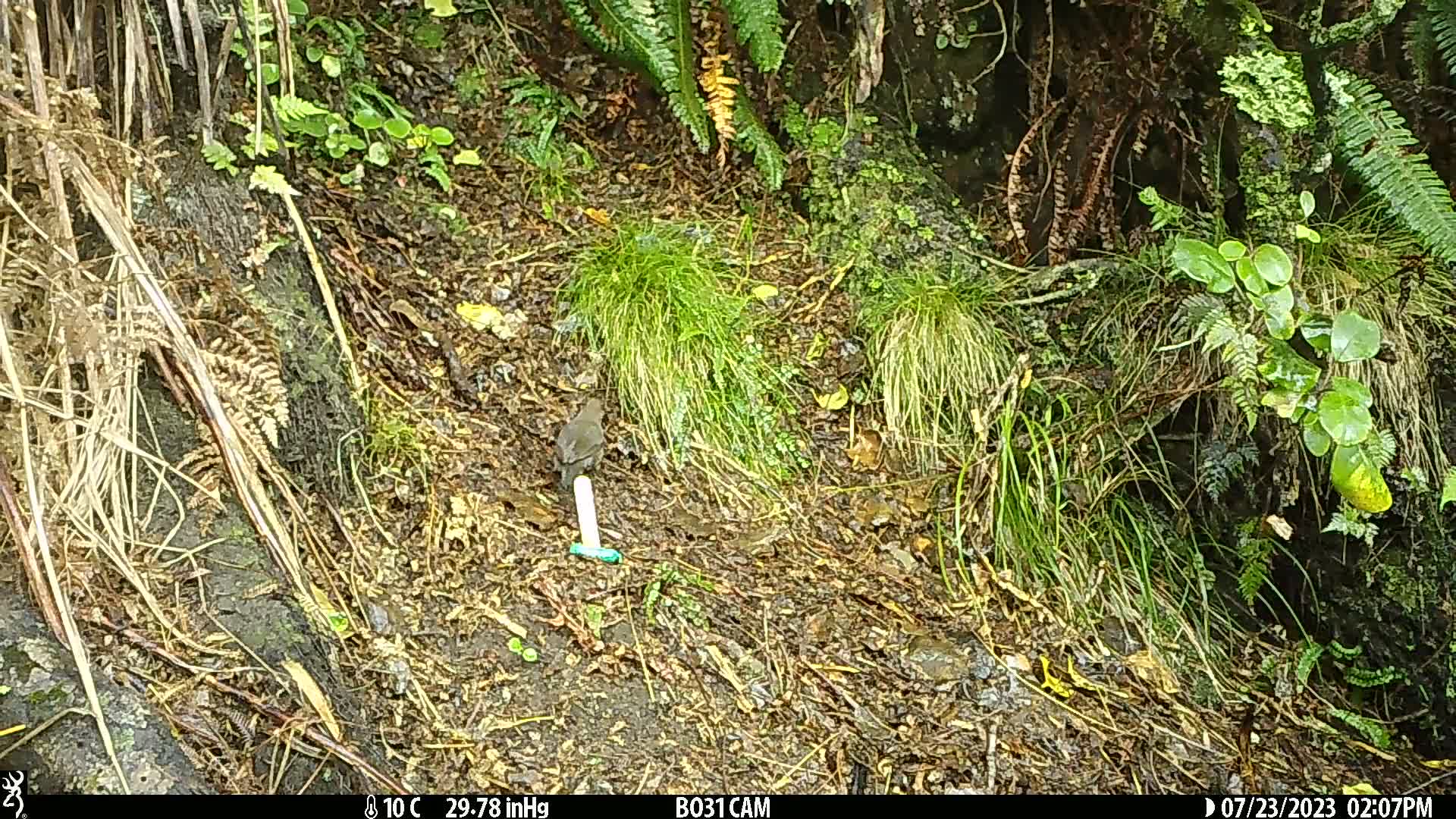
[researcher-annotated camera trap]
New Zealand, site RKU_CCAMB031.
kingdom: Animalia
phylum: Chordata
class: Aves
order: Passeriformes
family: Turdidae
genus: Turdus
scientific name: Turdus merula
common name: eurasian blackbird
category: blackbird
Blackbird (eurasian blackbird) (Turdus merula).